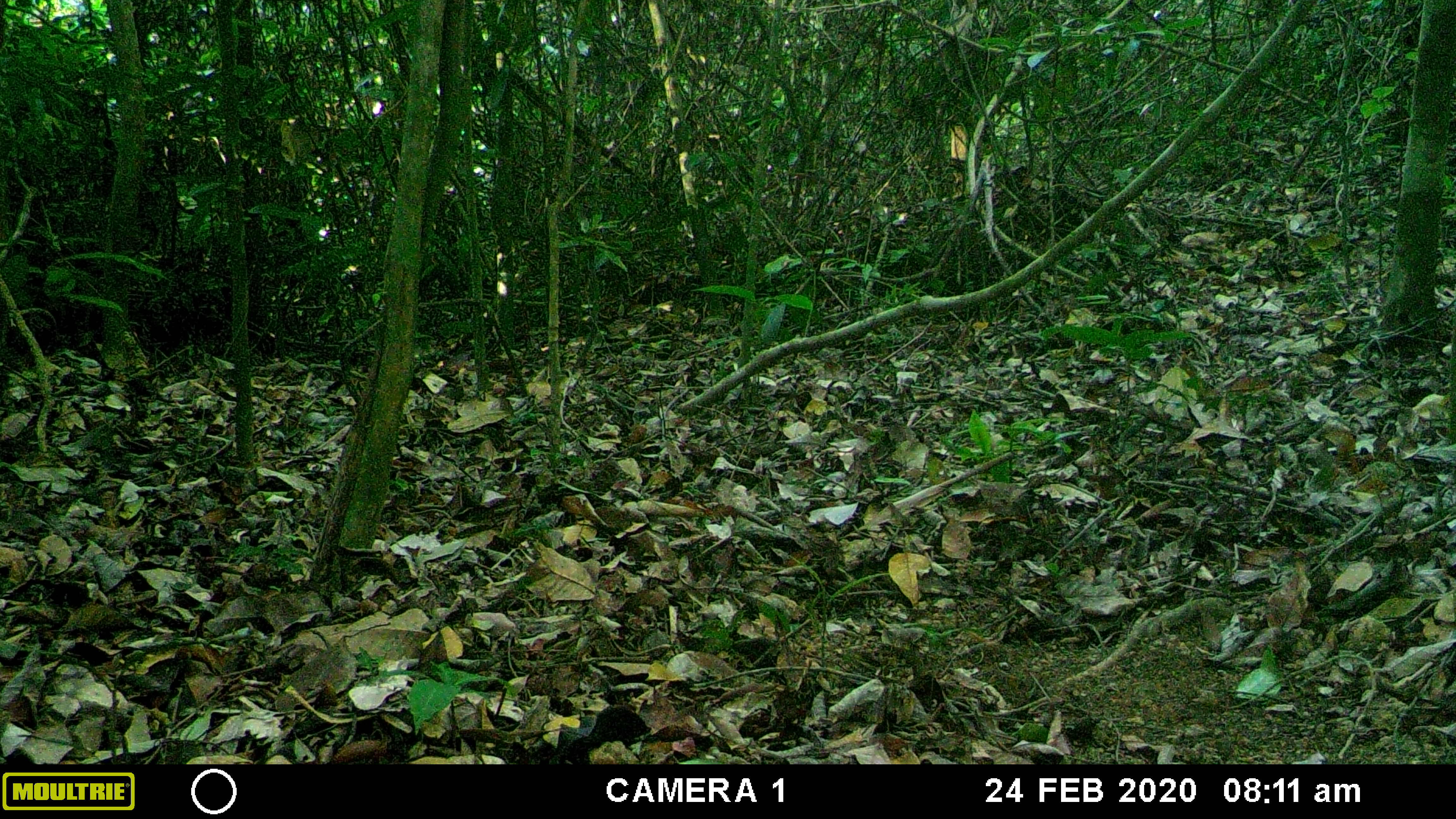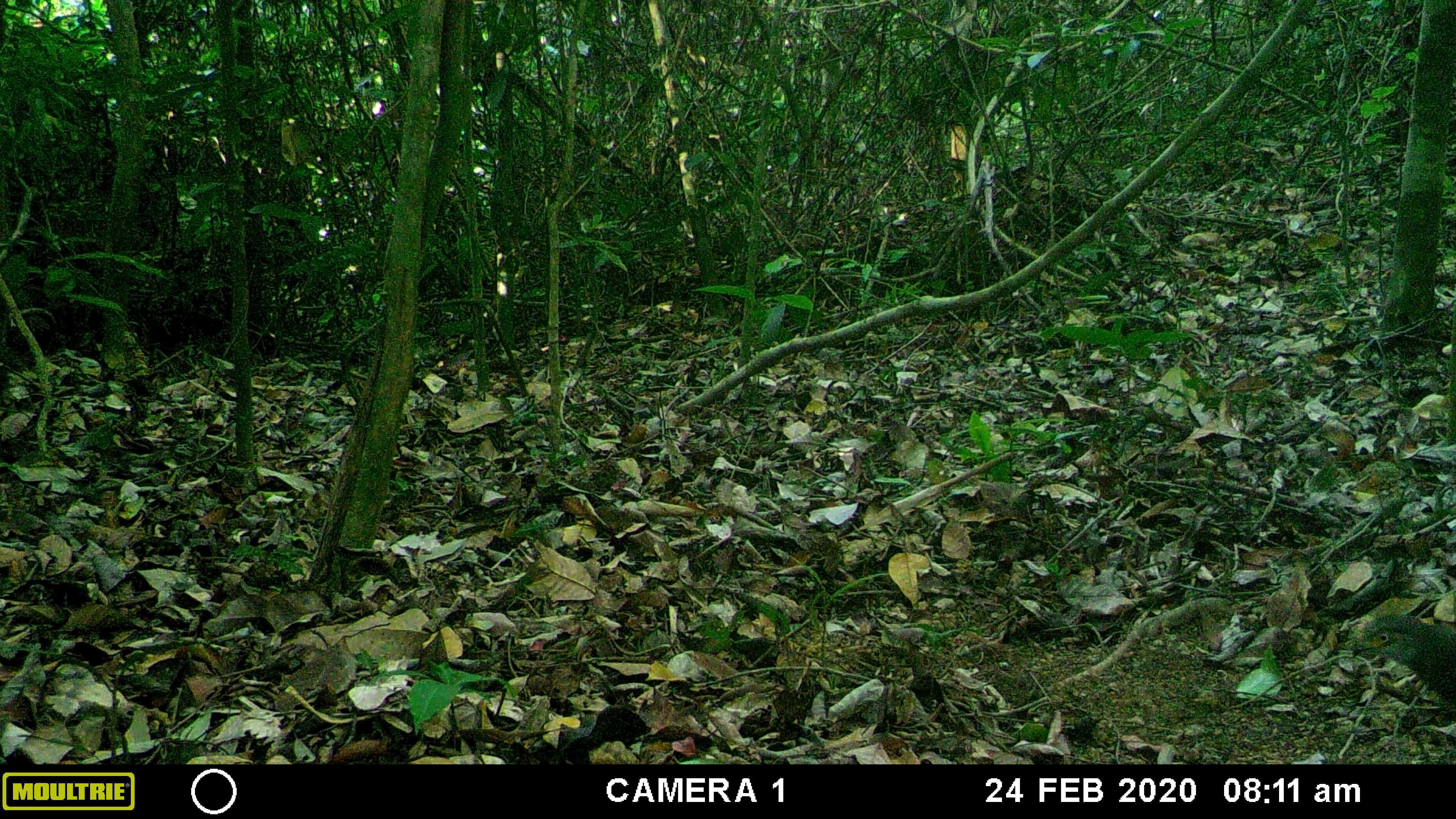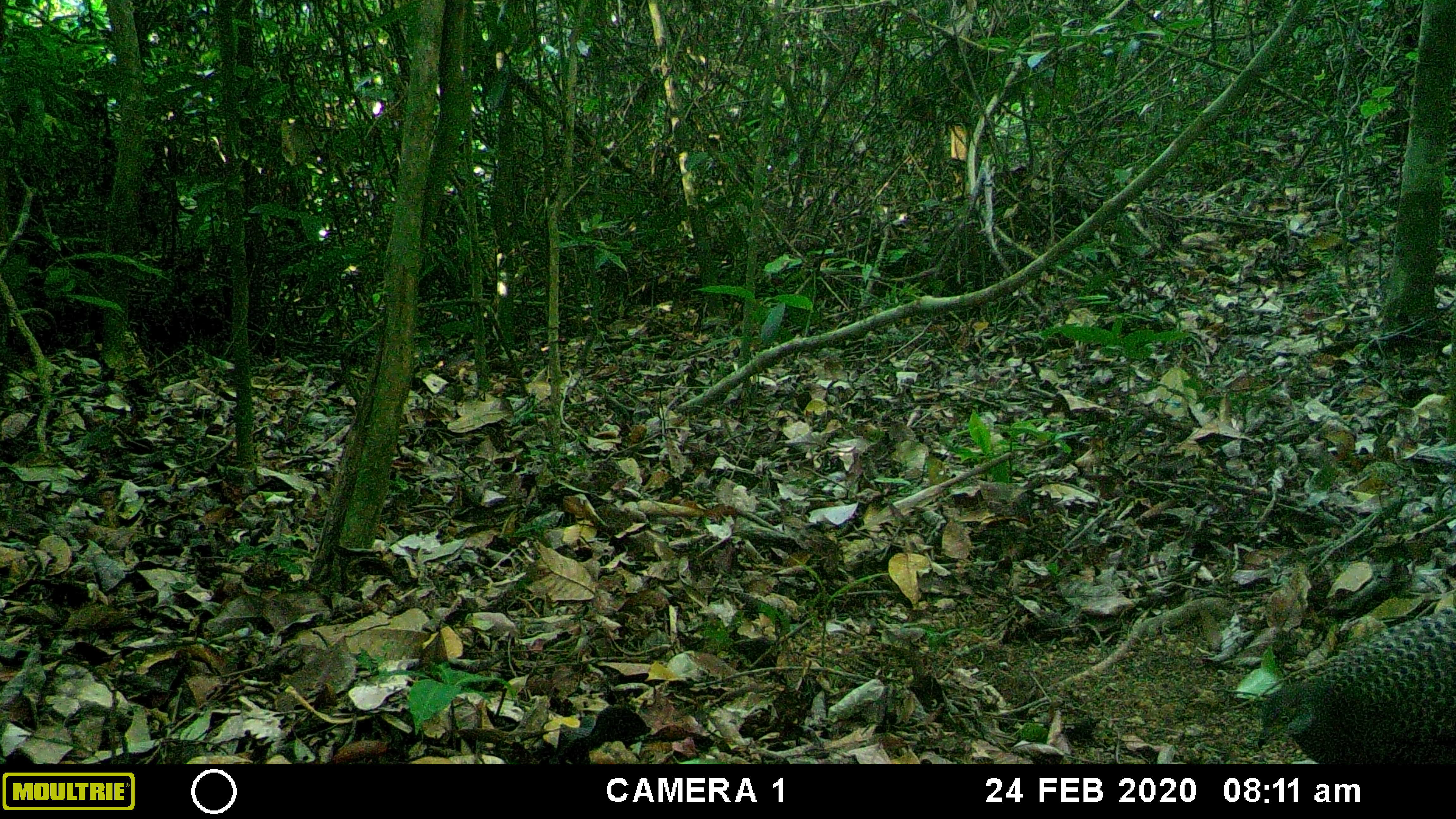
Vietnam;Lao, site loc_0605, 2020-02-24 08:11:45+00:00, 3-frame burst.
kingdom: Animalia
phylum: Chordata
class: Aves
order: Galliformes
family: Phasianidae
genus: Polyplectron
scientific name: Polyplectron bicalcaratum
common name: gray peacock-pheasant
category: grey peacock pheasant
Grey peacock pheasant (gray peacock-pheasant) (Polyplectron bicalcaratum). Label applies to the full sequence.